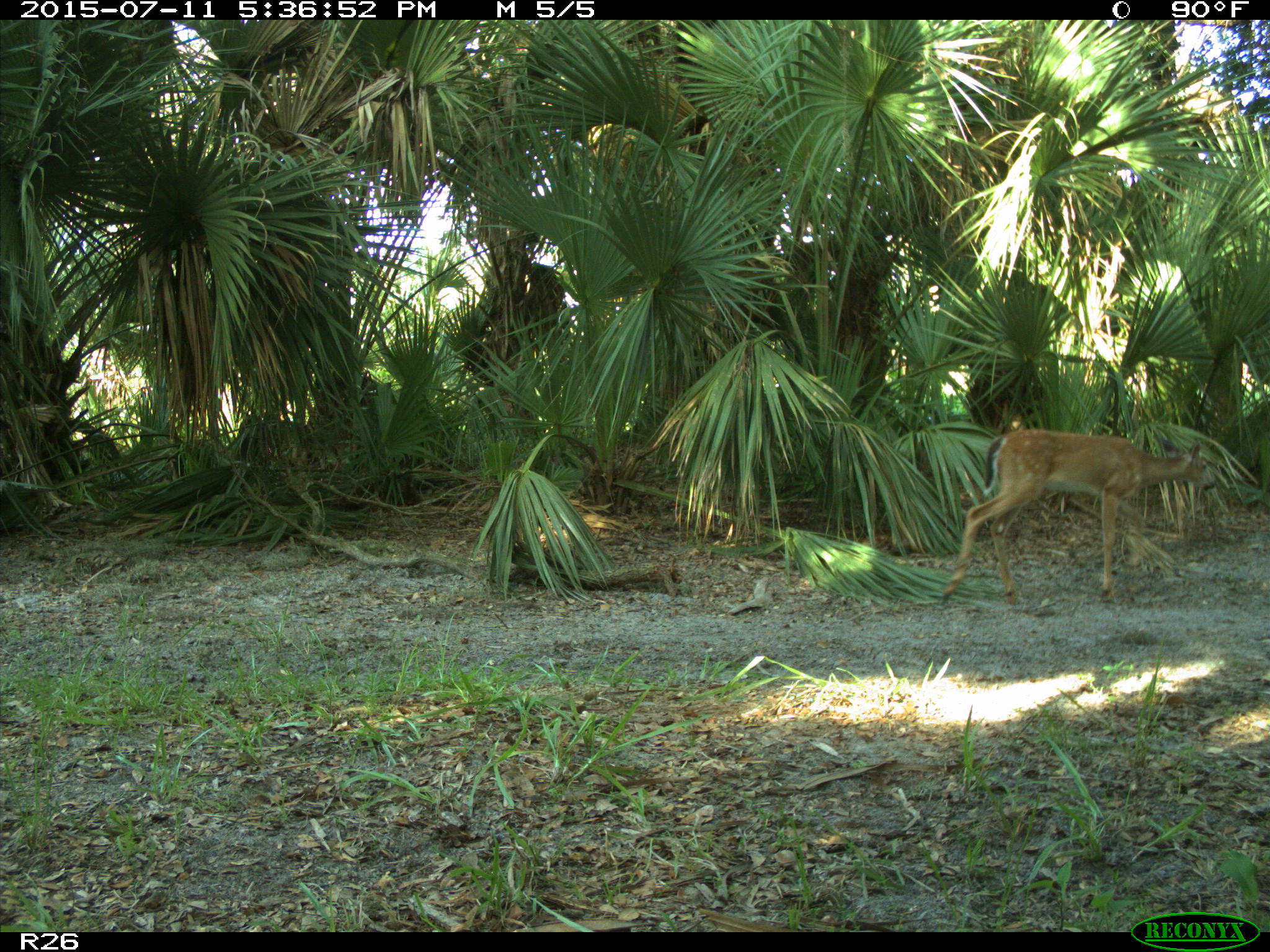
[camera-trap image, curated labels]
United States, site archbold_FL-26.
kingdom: Animalia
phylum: Chordata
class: Mammalia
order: Artiodactyla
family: Cervidae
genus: Odocoileus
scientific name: Odocoileus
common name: deer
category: unidentified deer